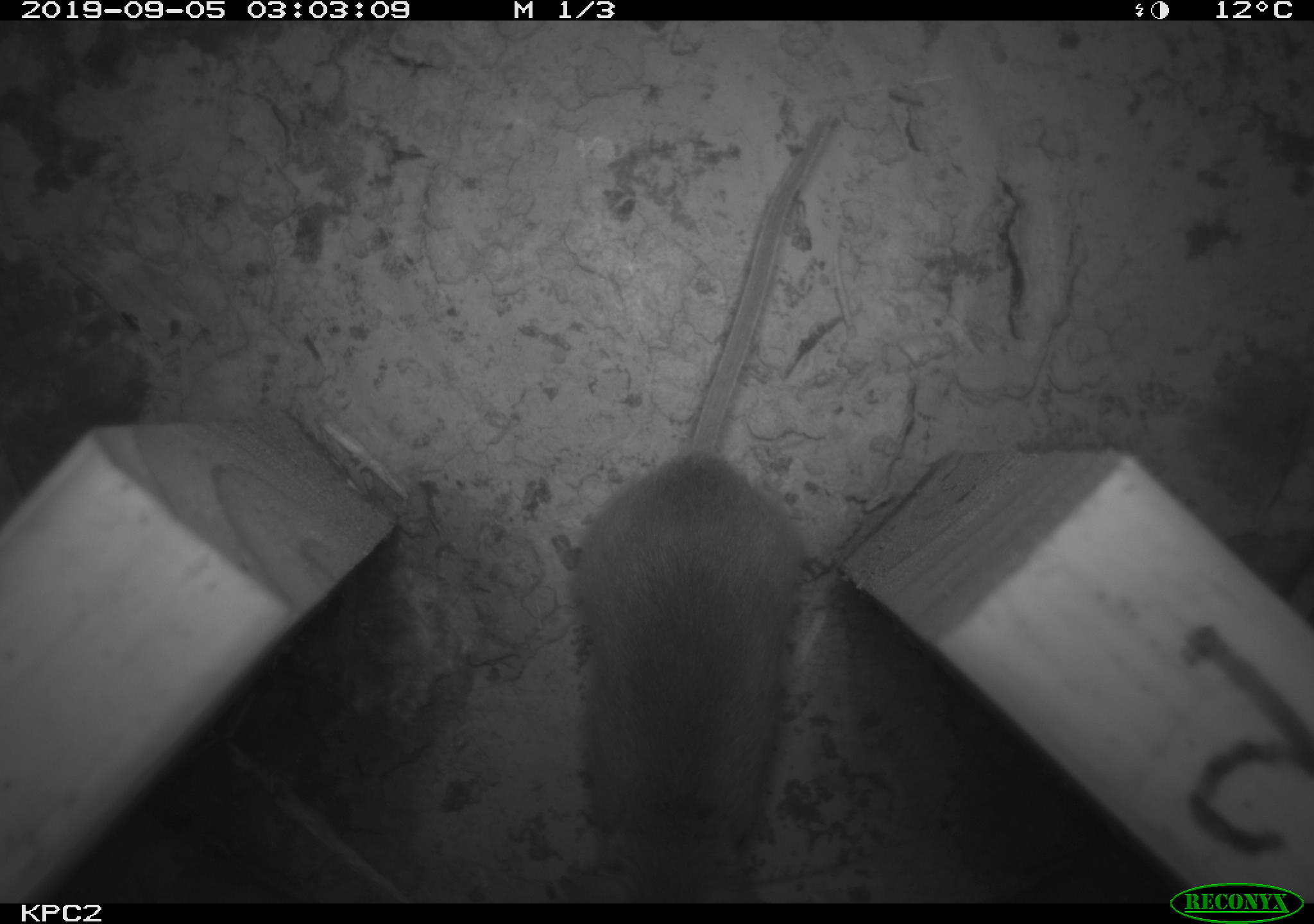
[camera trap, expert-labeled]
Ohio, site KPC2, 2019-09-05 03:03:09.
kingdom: Animalia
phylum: Chordata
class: Mammalia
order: Rodentia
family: Cricetidae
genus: Peromyscus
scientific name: Peromyscus leucopus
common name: white-footed mouse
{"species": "white-footed mouse (Peromyscus leucopus)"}